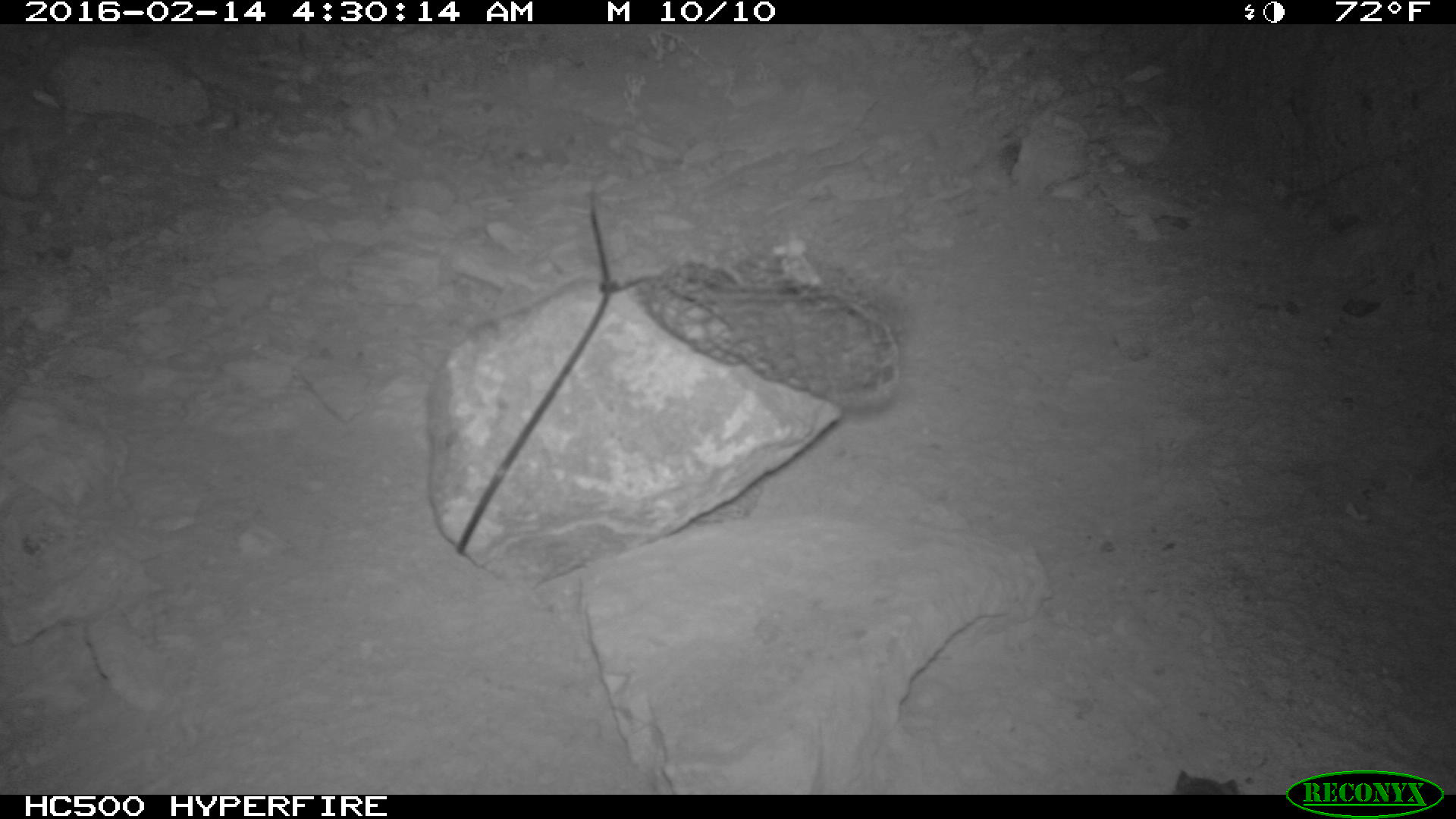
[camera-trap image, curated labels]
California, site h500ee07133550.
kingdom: Animalia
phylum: Chordata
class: Mammalia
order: Rodentia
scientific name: Rodentia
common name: rodent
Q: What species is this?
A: Rodent (Rodentia).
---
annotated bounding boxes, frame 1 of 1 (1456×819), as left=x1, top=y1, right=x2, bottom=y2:
rodent: left=1174, top=768, right=1241, bottom=795